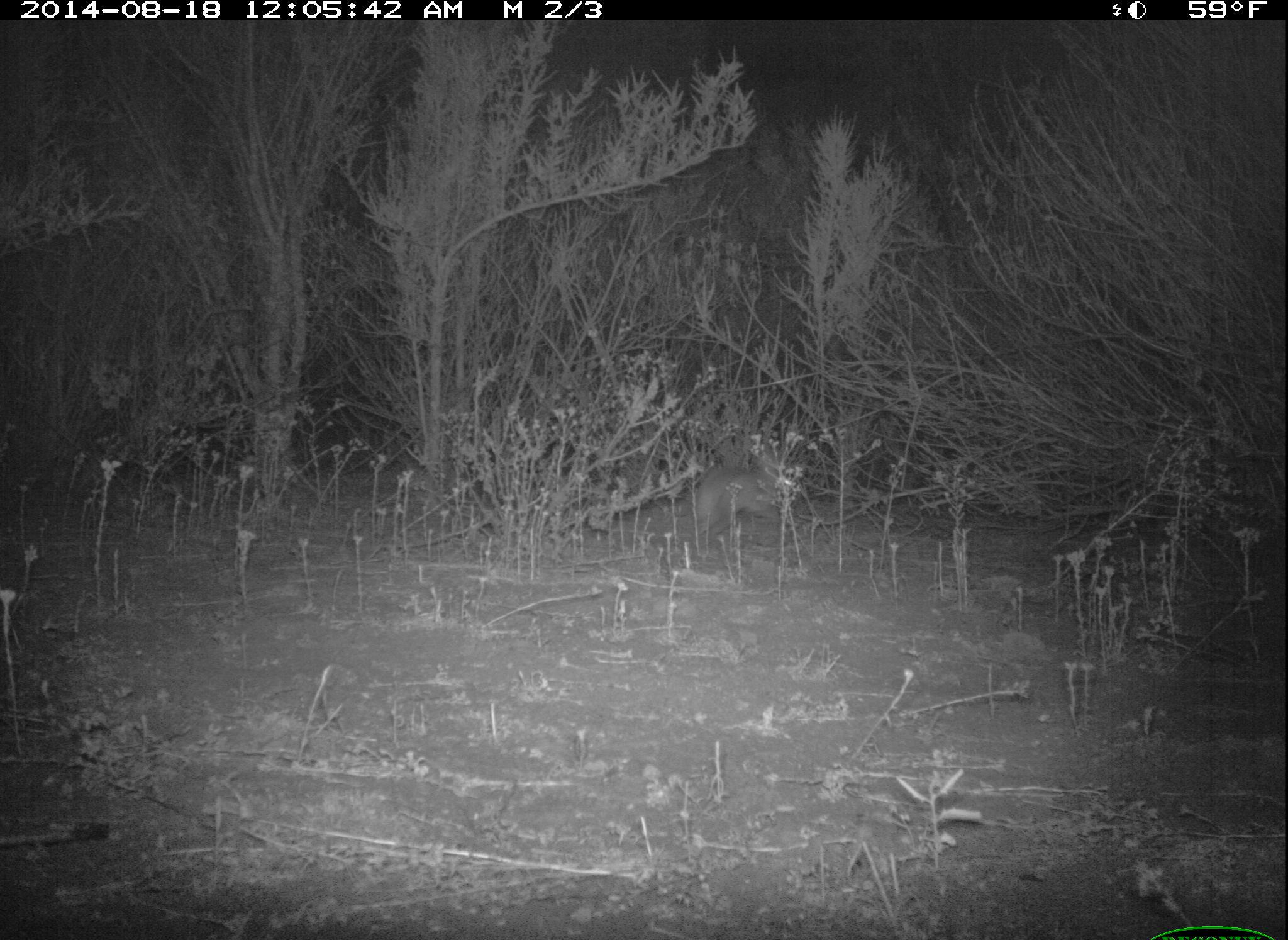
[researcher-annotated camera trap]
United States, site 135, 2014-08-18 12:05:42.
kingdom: Animalia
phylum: Chordata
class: Mammalia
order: Lagomorpha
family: Leporidae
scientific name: Leporidae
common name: rabbits and hares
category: rabbit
Rabbit (rabbits and hares) (Leporidae).